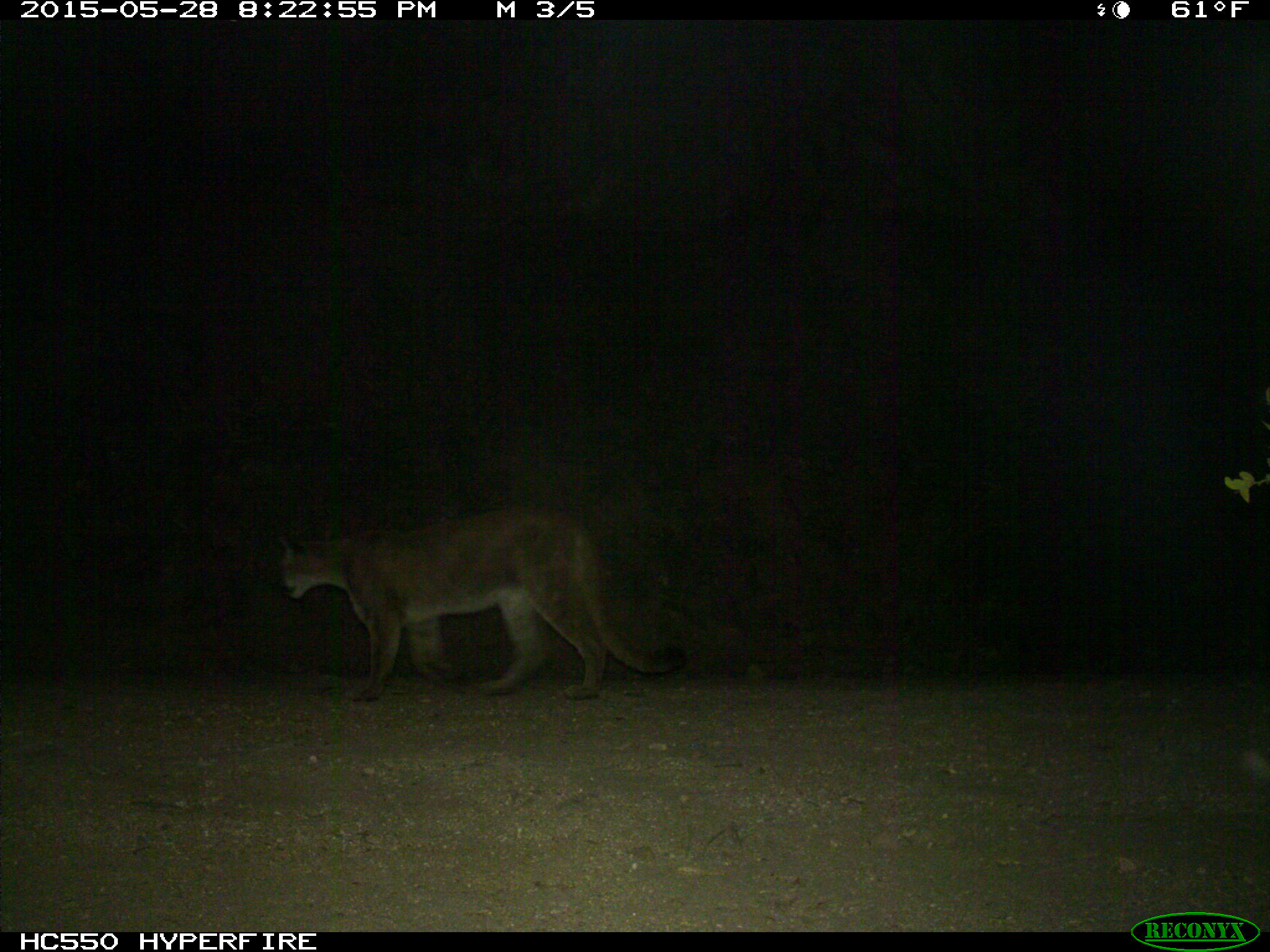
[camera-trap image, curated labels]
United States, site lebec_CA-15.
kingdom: Animalia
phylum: Chordata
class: Mammalia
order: Carnivora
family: Felidae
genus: Puma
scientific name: Puma concolor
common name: mountain lion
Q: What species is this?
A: Puma concolor (mountain lion).